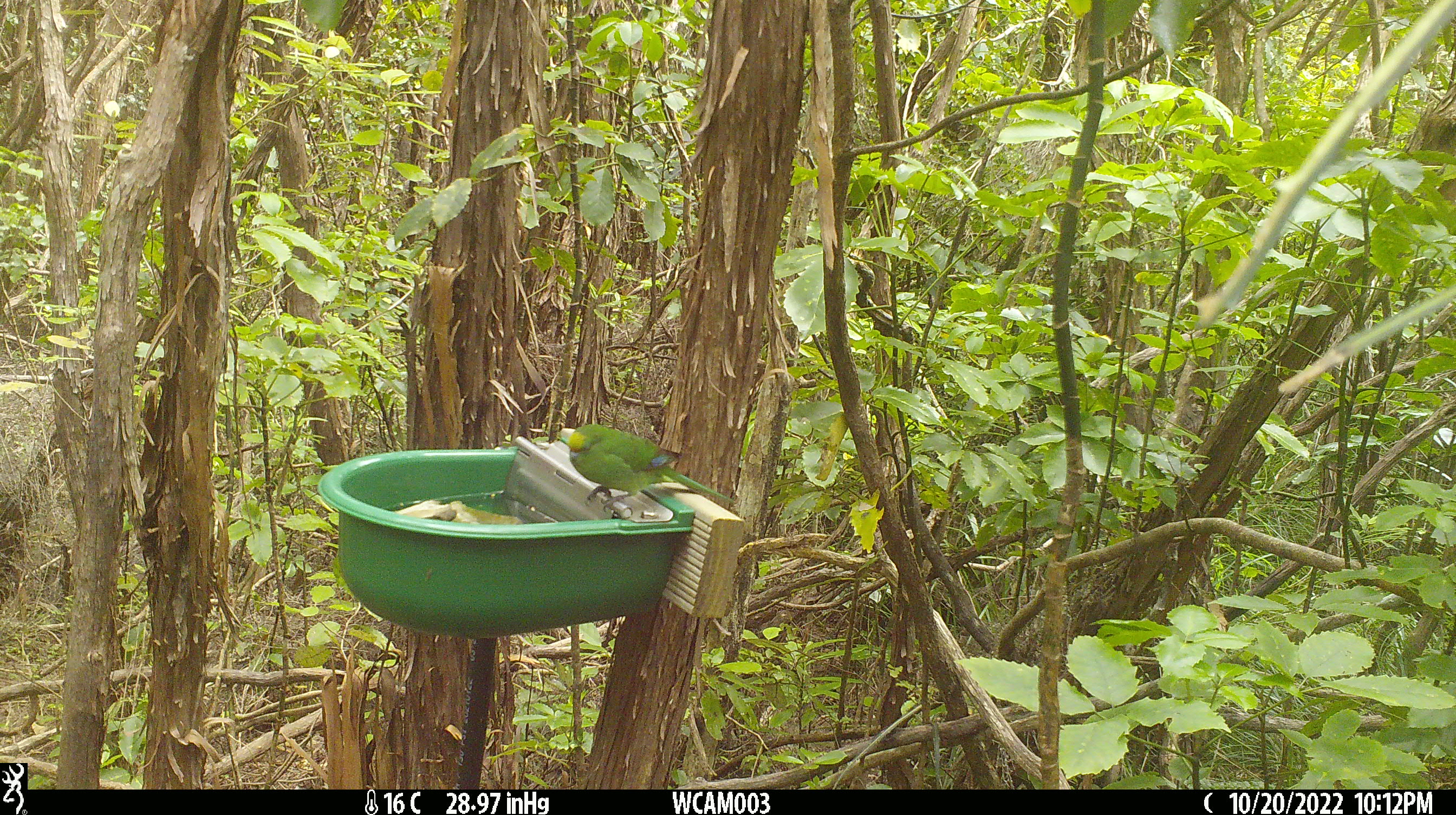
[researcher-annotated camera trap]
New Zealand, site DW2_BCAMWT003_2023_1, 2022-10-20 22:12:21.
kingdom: Animalia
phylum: Chordata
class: Aves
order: Psittaciformes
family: Psittaculidae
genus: Cyanoramphus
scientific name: Cyanoramphus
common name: parakeet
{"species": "parakeet (Cyanoramphus)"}